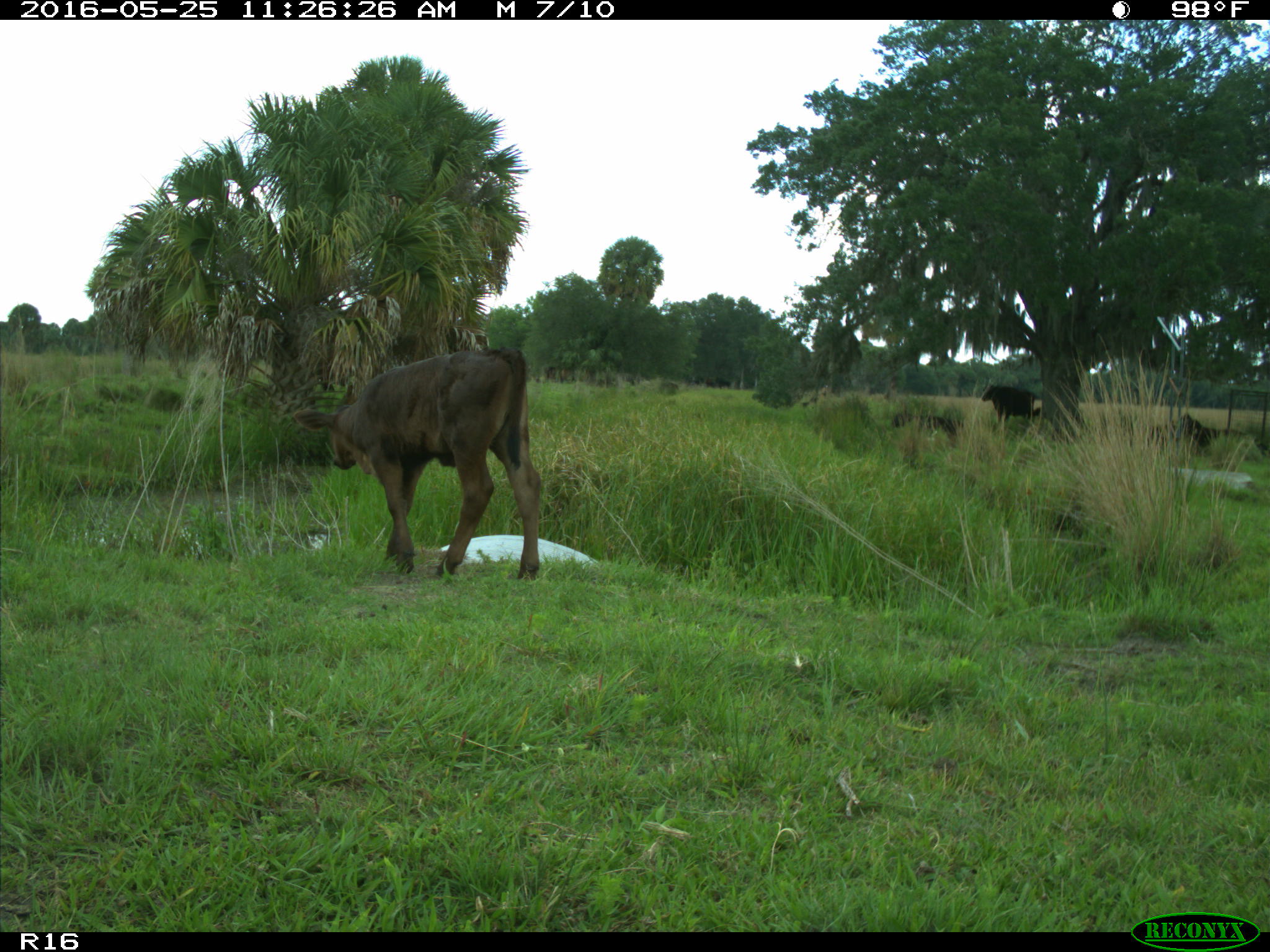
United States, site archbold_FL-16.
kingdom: Animalia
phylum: Chordata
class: Mammalia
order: Artiodactyla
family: Bovidae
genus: Bos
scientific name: Bos taurus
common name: domestic cow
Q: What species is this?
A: Bos taurus (domestic cow).